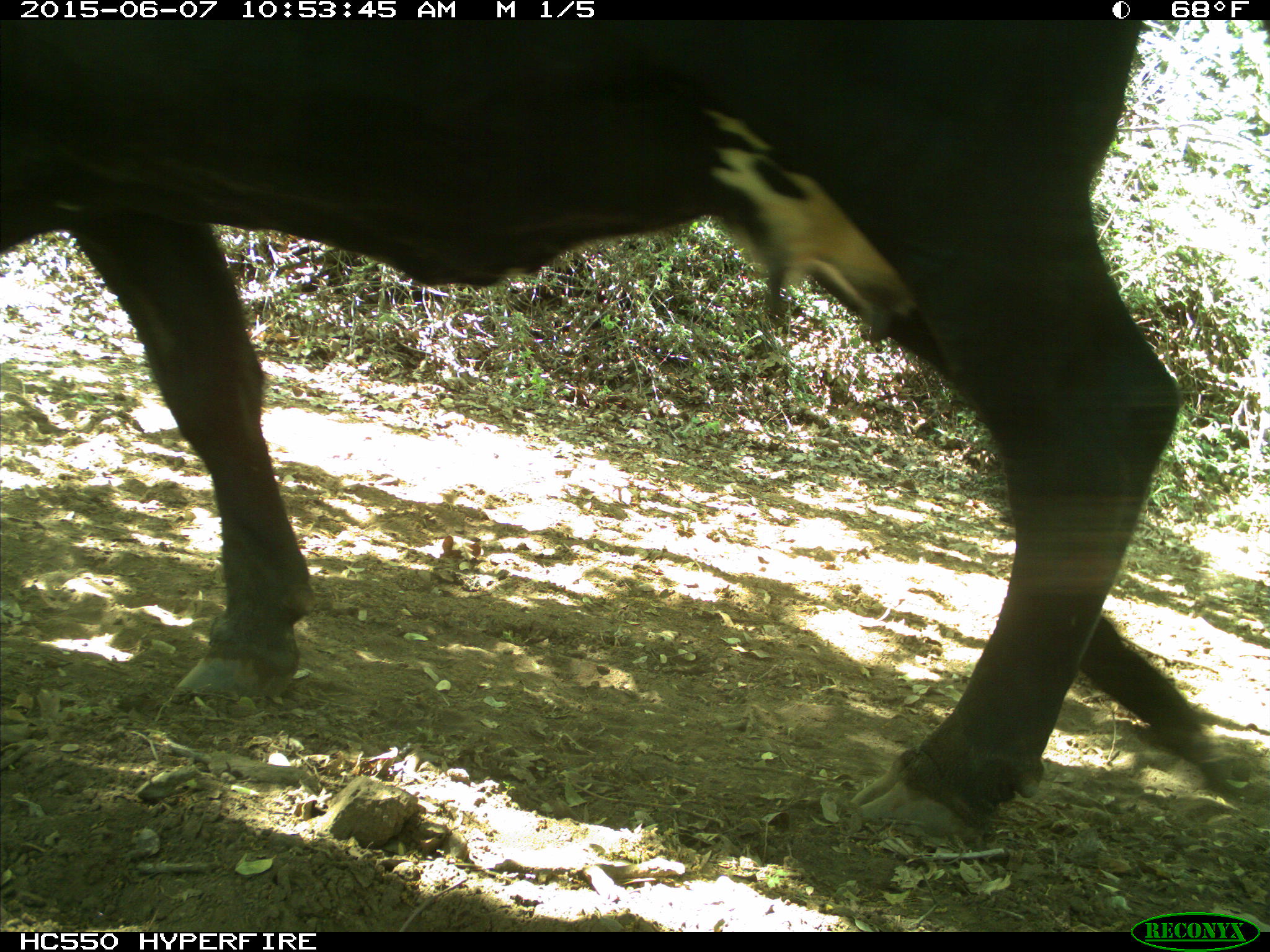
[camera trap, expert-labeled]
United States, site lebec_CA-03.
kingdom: Animalia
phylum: Chordata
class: Mammalia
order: Artiodactyla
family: Bovidae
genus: Bos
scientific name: Bos taurus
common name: domestic cow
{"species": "Bos taurus (domestic cow)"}